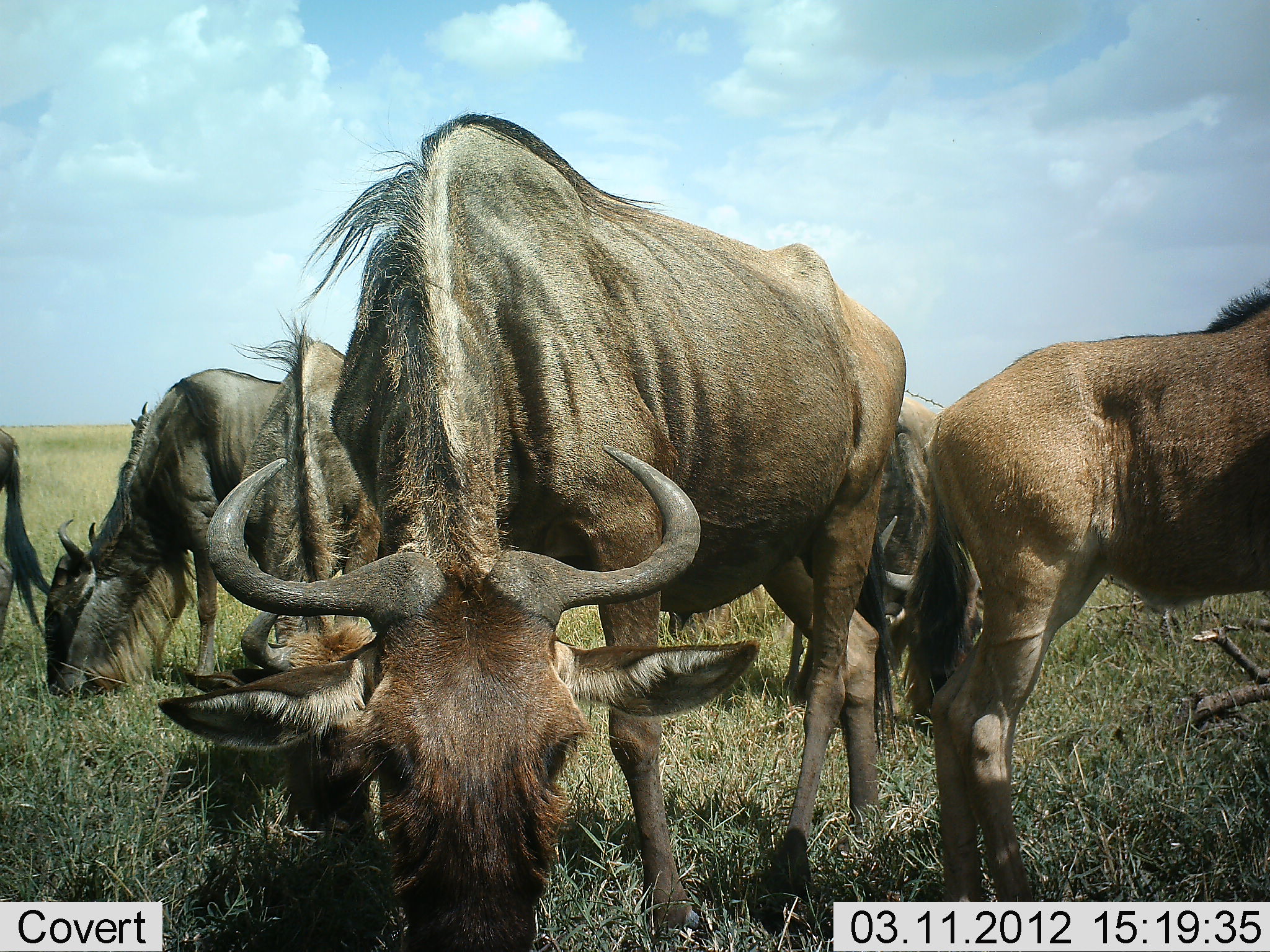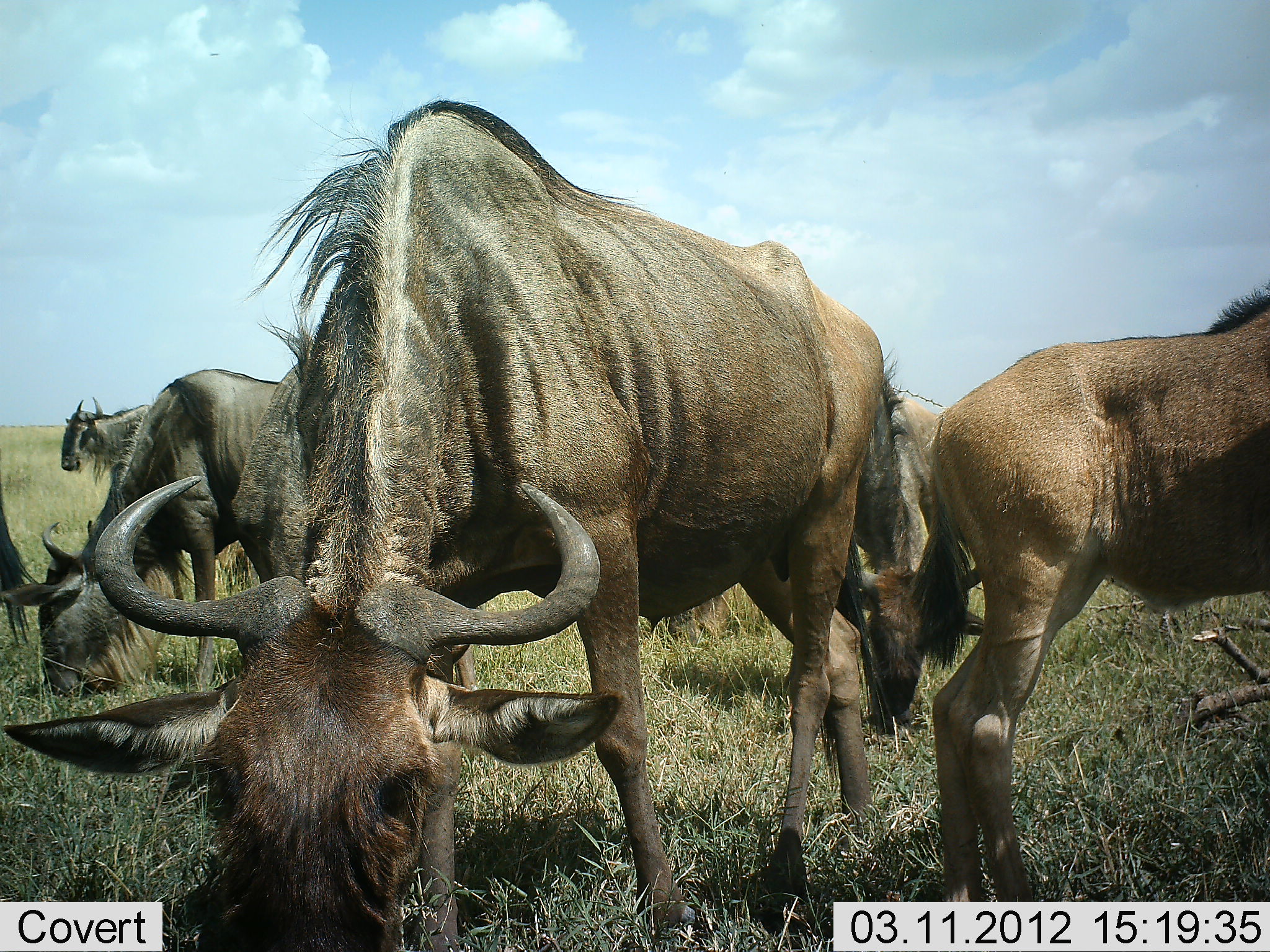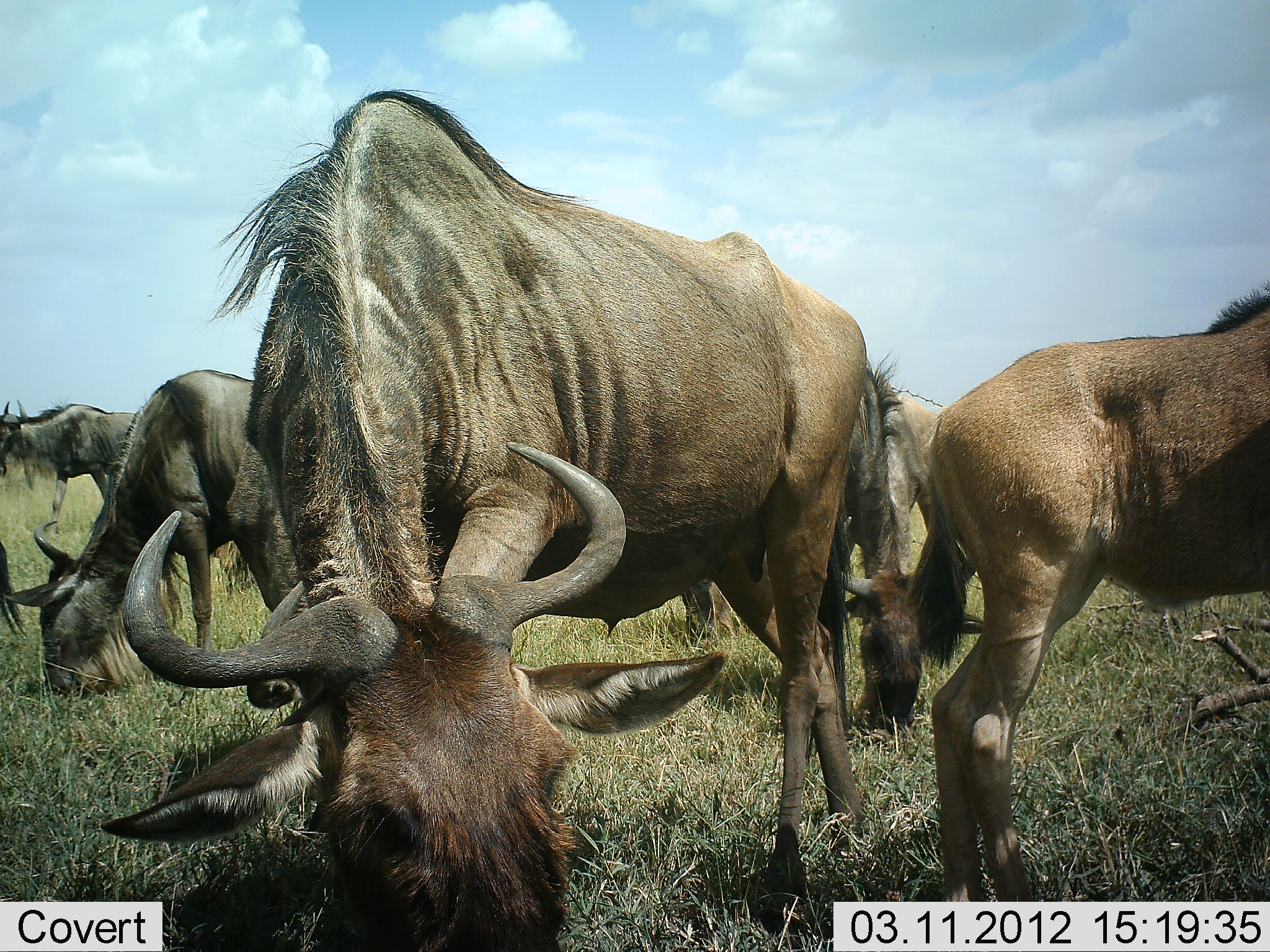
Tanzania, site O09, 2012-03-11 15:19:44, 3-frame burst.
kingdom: Animalia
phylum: Chordata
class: Mammalia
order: Artiodactyla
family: Bovidae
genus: Connochaetes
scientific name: Connochaetes taurinus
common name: blue wildebeest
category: wildebeest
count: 6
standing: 50%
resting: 0%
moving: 20%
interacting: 0%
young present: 50%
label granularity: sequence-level